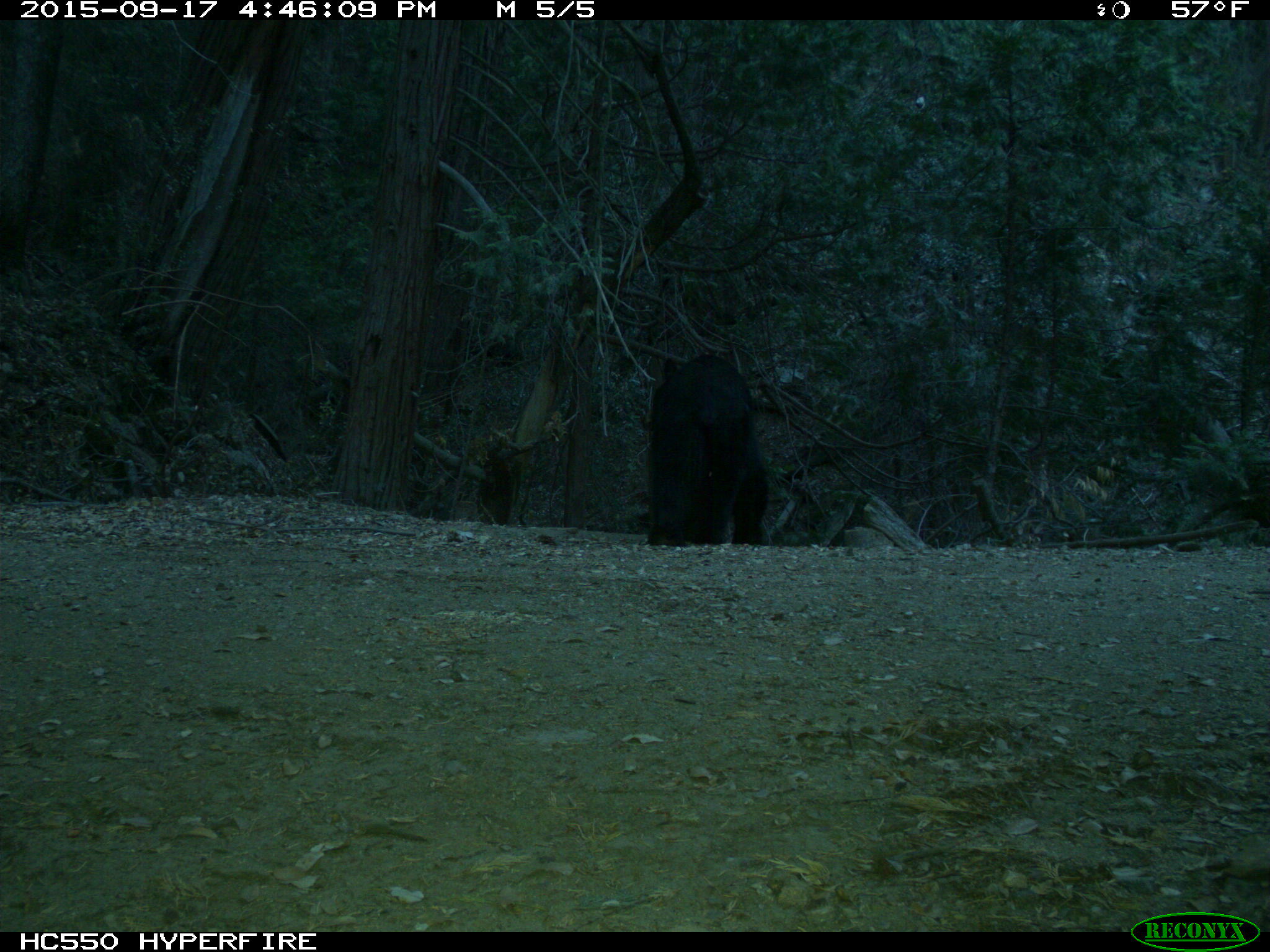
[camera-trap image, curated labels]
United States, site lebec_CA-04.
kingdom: Animalia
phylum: Chordata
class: Mammalia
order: Carnivora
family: Ursidae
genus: Ursus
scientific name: Ursus americanus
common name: american black bear